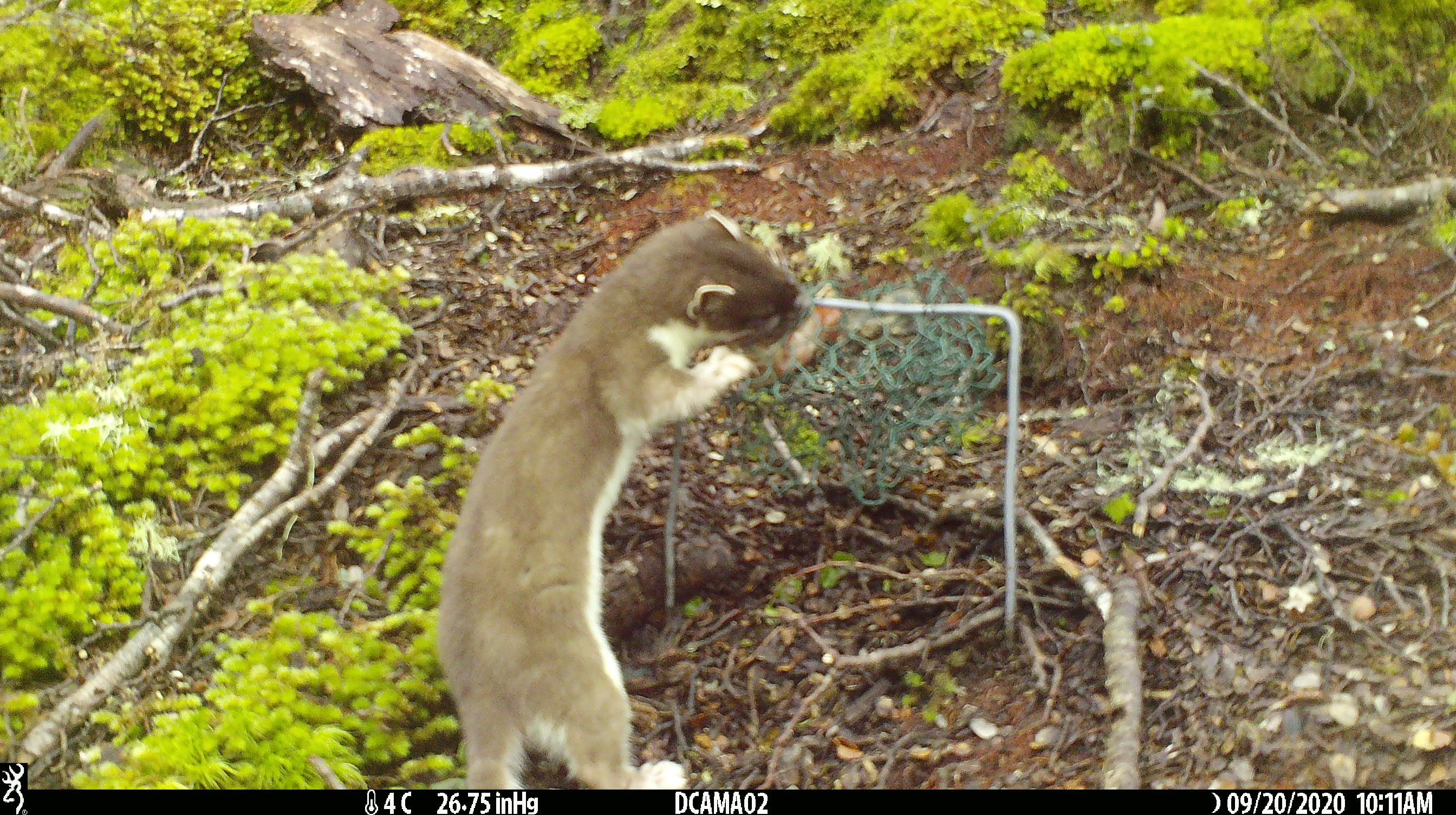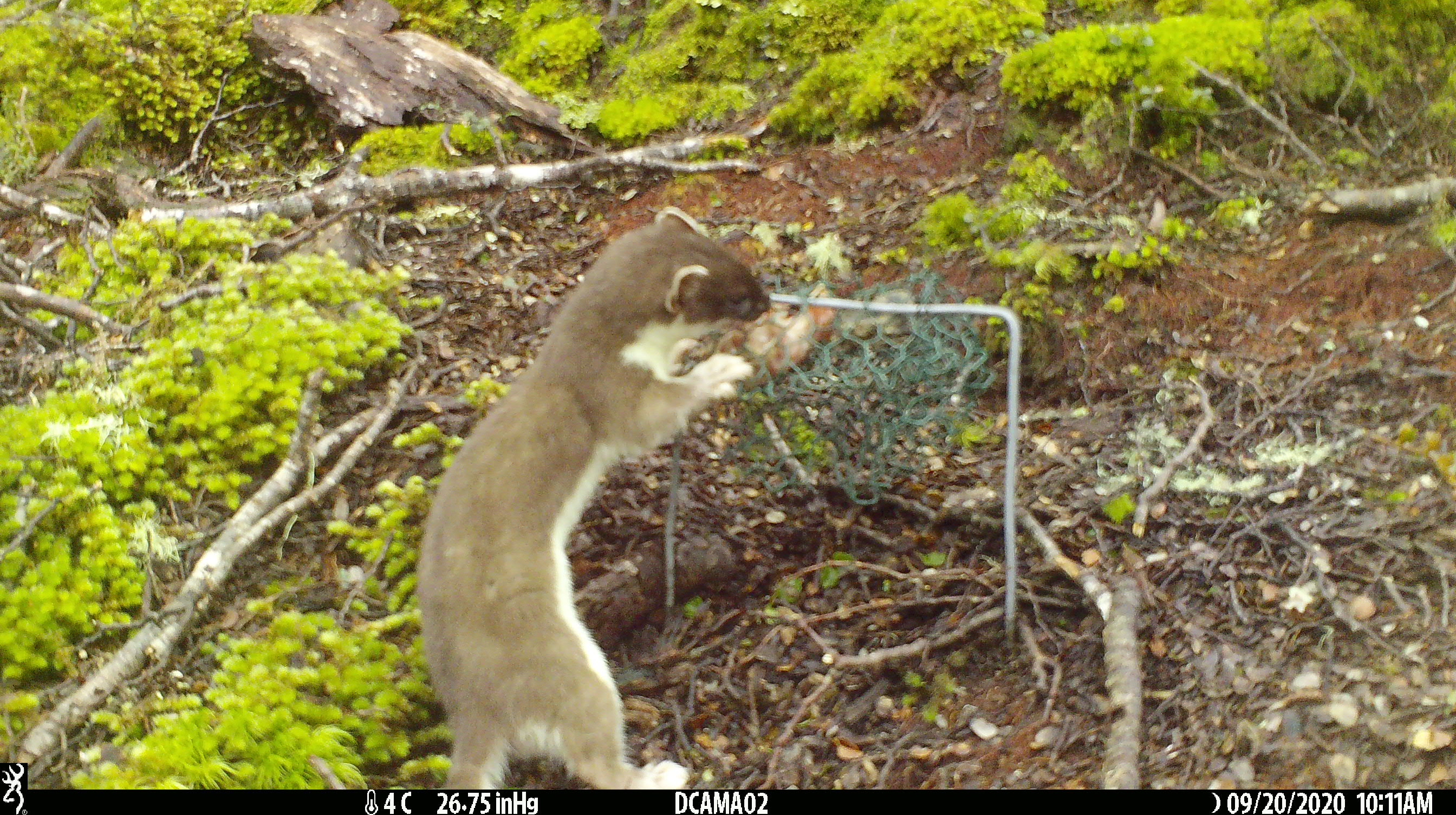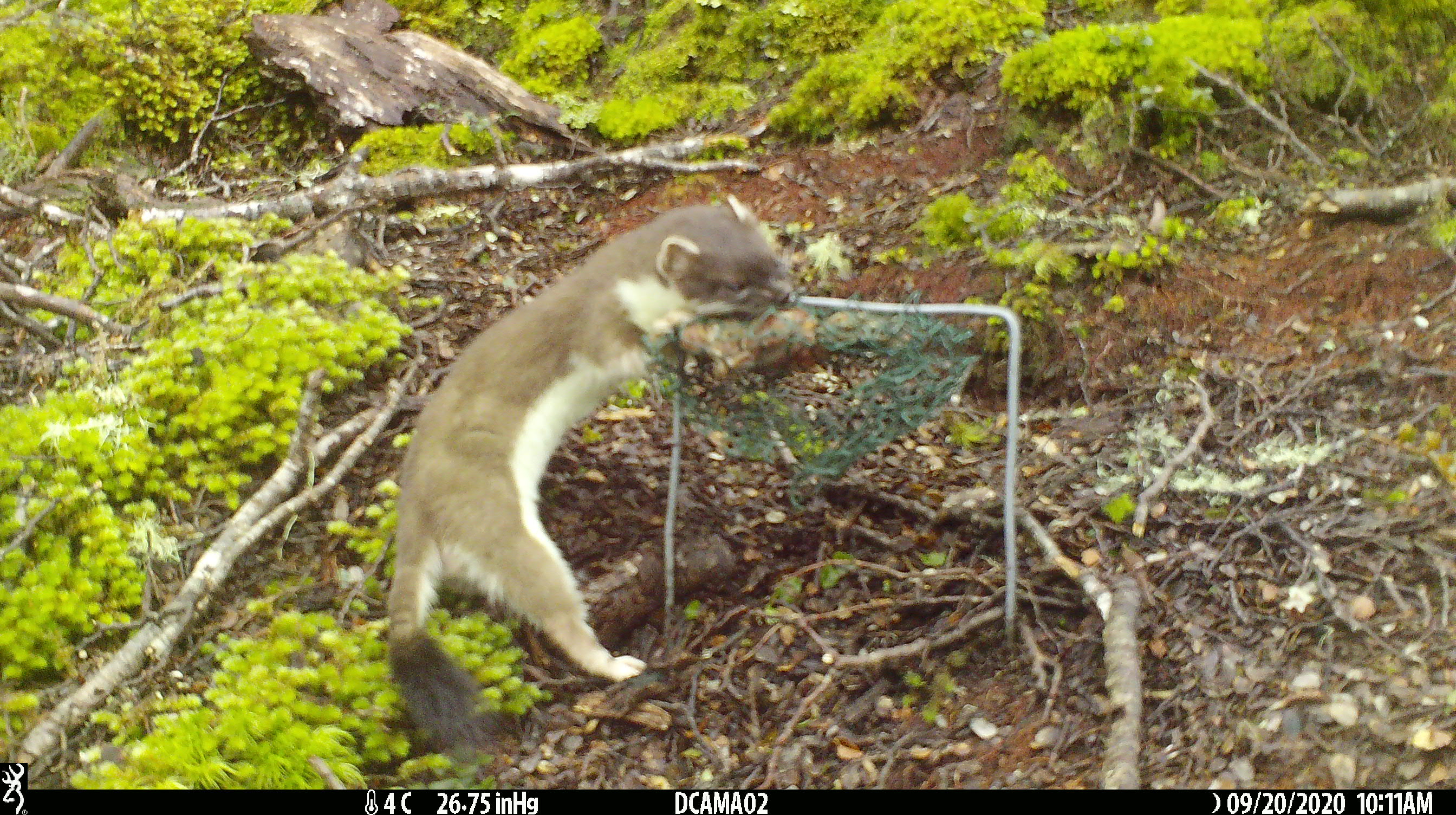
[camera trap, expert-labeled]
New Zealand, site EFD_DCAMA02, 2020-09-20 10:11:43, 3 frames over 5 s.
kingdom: Animalia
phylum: Chordata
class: Mammalia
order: Carnivora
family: Mustelidae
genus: Mustela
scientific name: Mustela erminea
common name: stoat